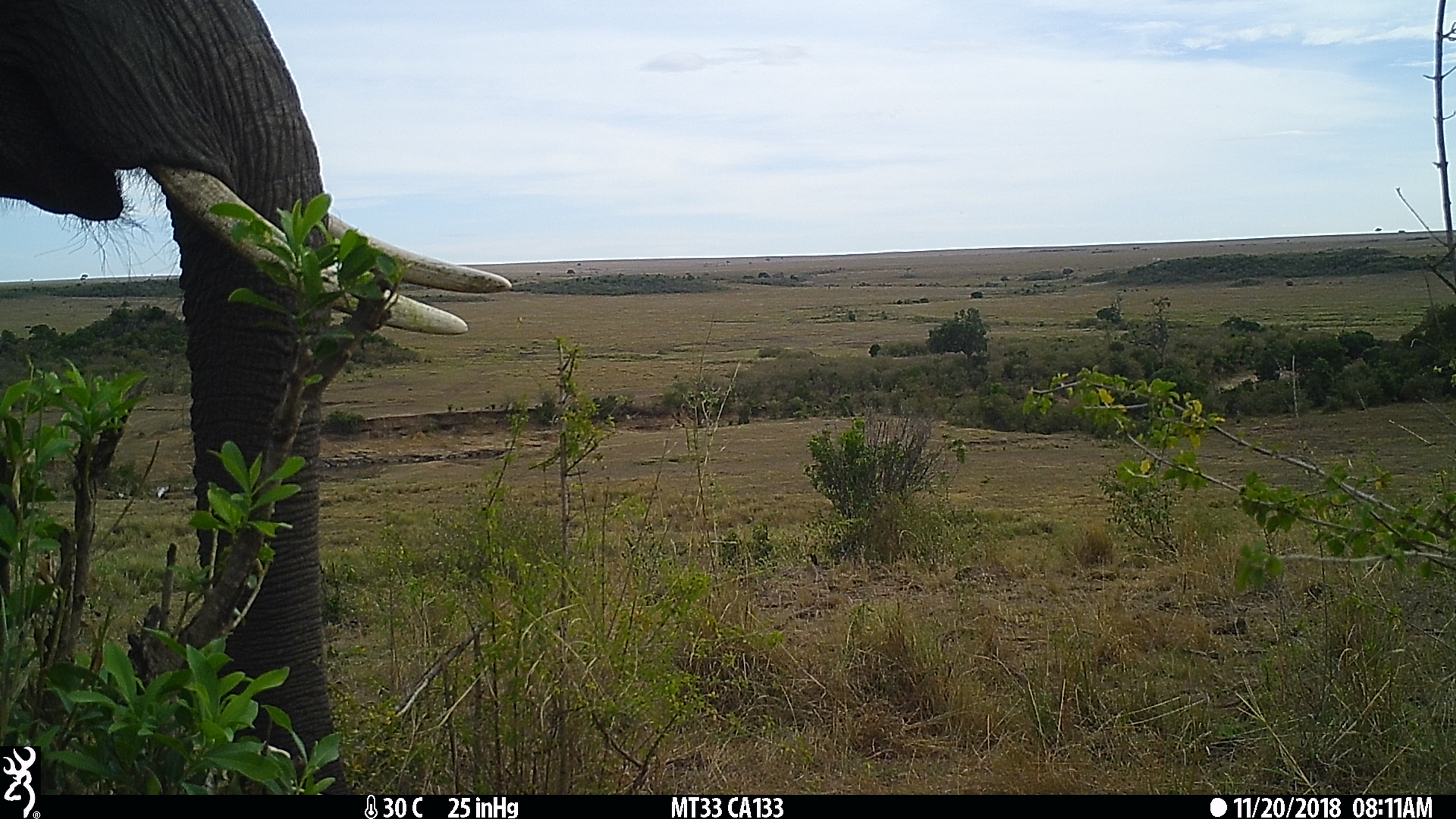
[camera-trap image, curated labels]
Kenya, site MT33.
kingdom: Animalia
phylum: Chordata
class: Mammalia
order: Proboscidea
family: Elephantidae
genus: Loxodonta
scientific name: Loxodonta africana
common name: elephant